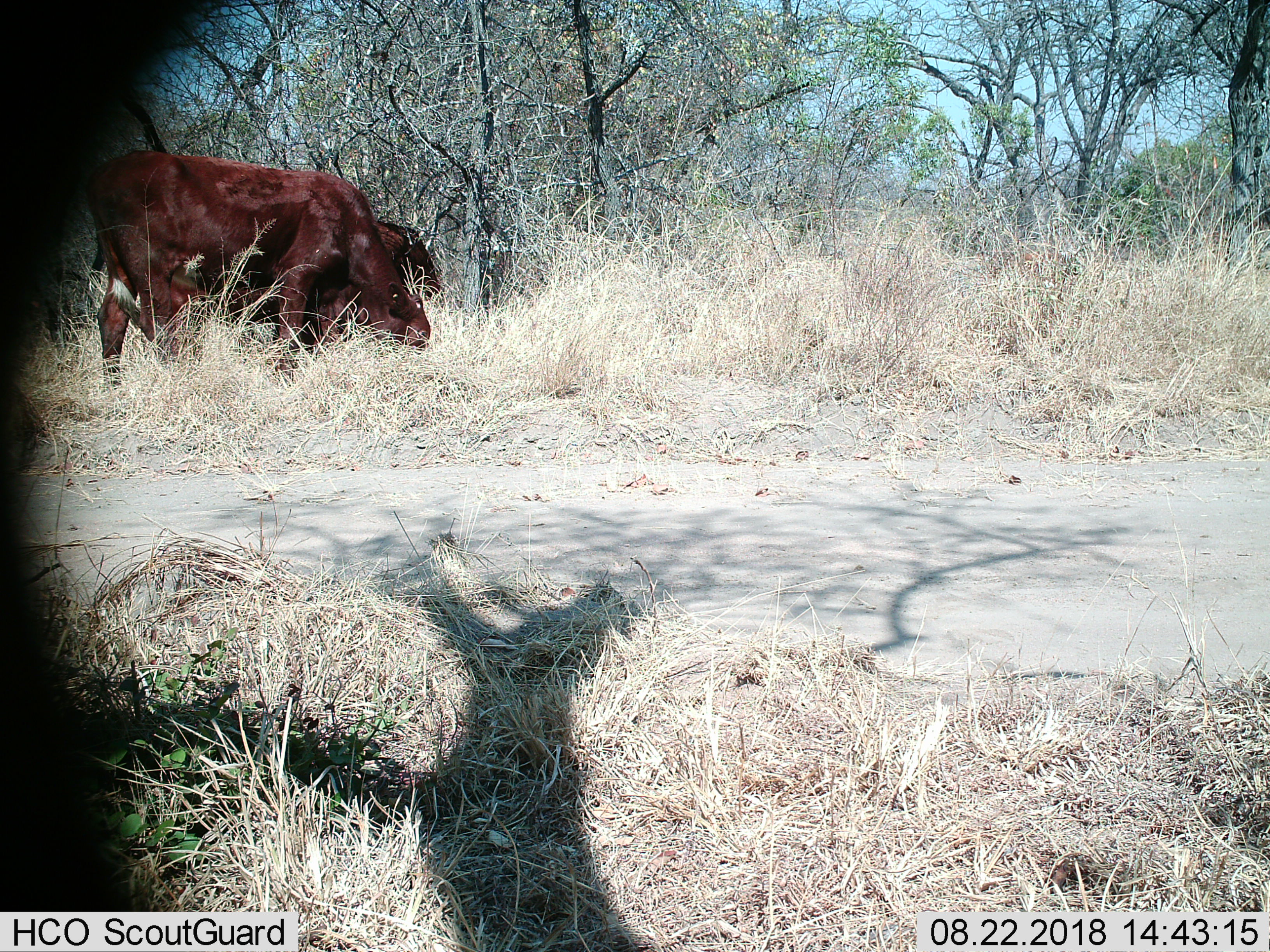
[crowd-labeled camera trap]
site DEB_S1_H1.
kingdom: Animalia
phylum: Chordata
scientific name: Vertebrata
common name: domestic animal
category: domesticanimal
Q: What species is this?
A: Domesticanimal (domestic animal) (Vertebrata).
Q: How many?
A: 2.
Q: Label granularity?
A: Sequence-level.